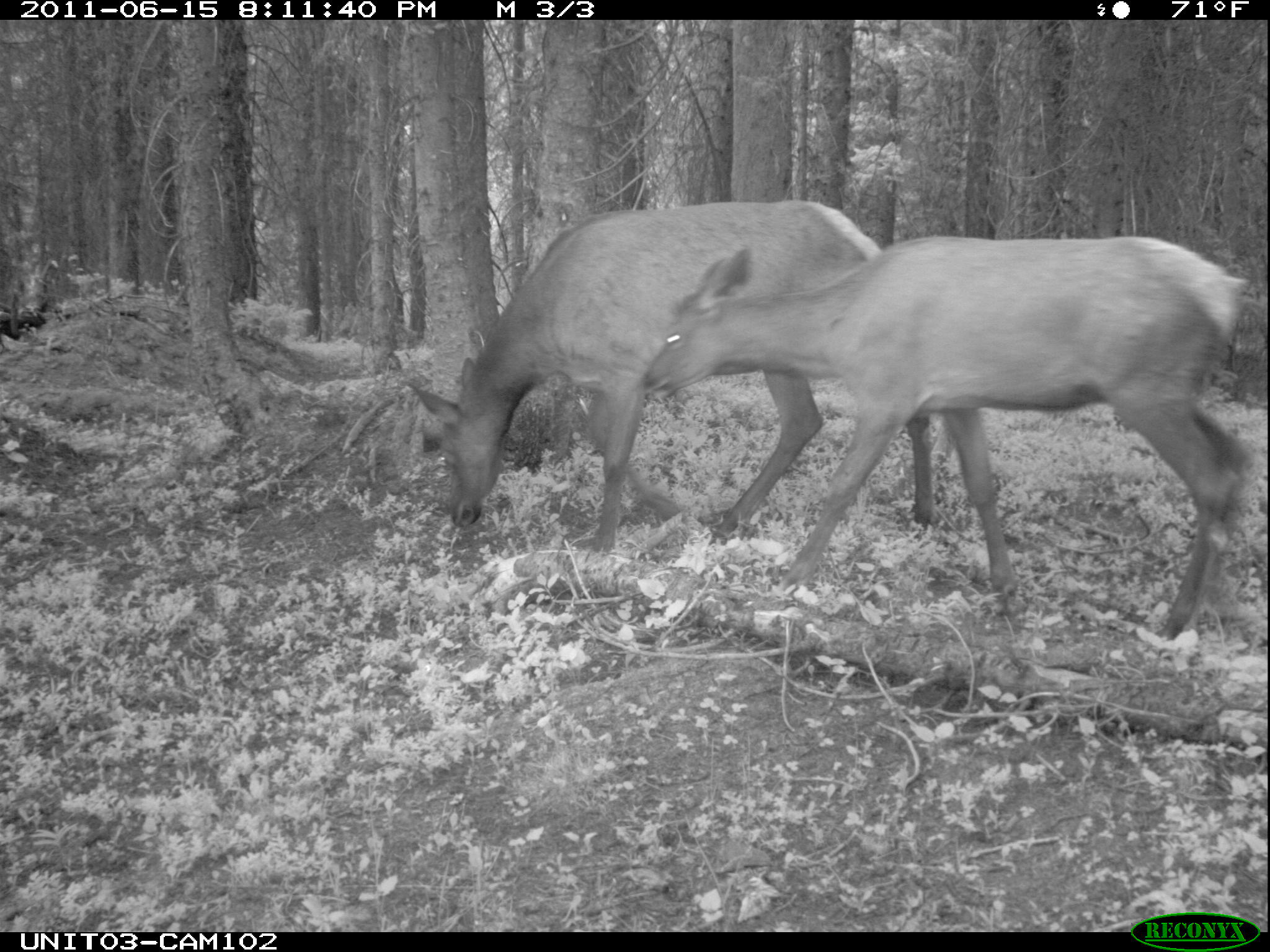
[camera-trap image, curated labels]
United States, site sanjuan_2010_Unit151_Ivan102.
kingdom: Animalia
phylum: Chordata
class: Mammalia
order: Artiodactyla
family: Cervidae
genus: Cervus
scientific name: Cervus elaphus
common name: red deer